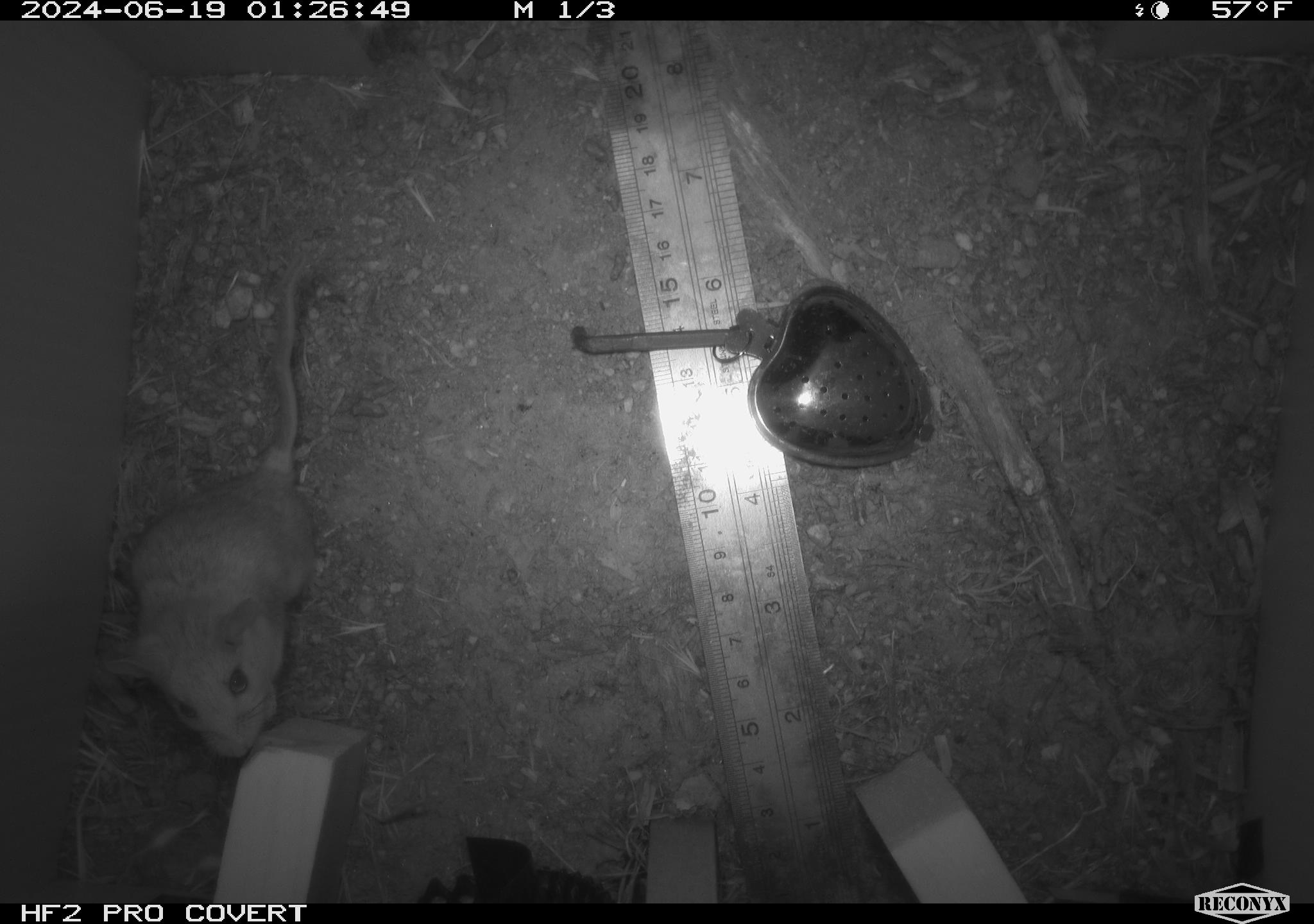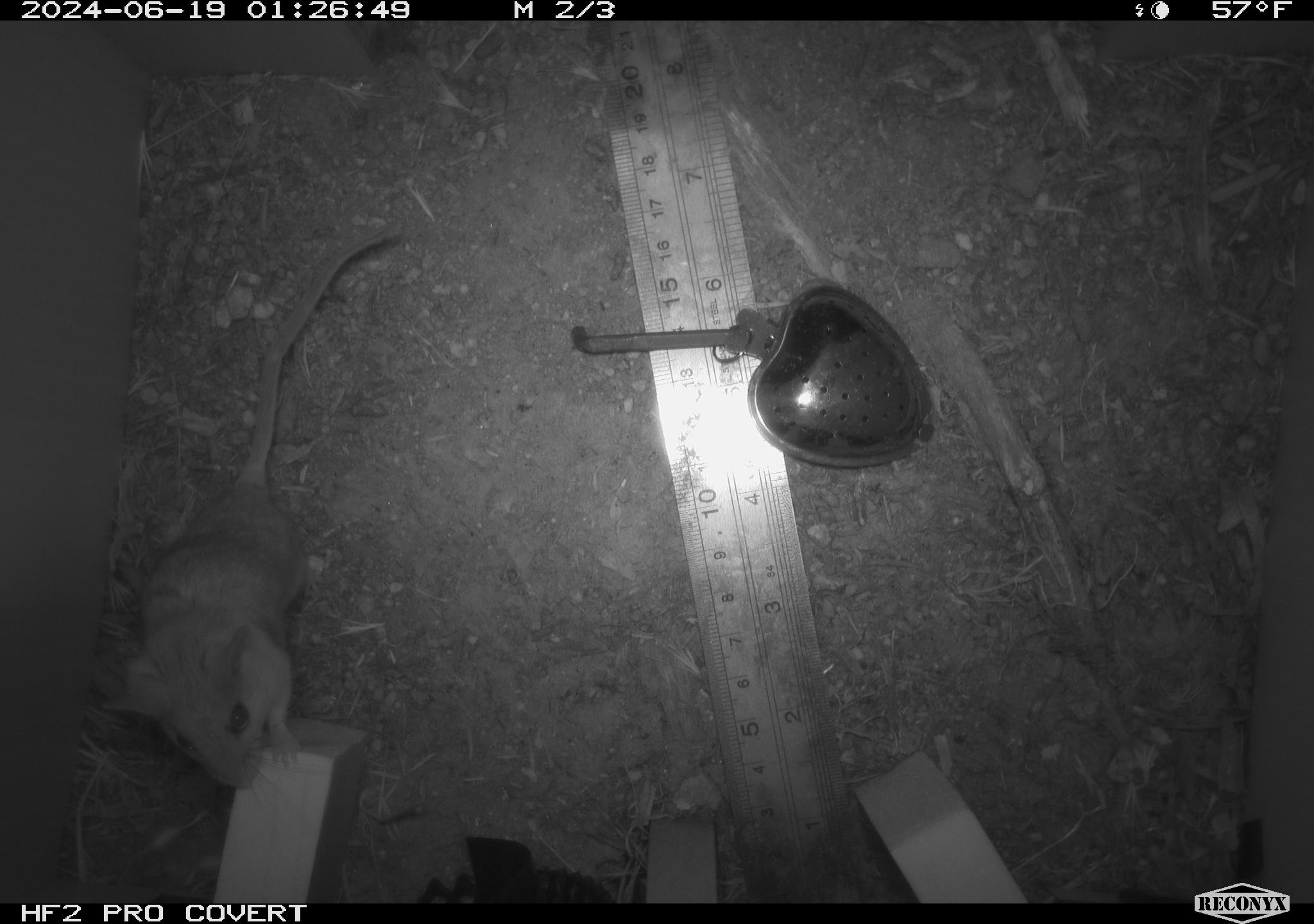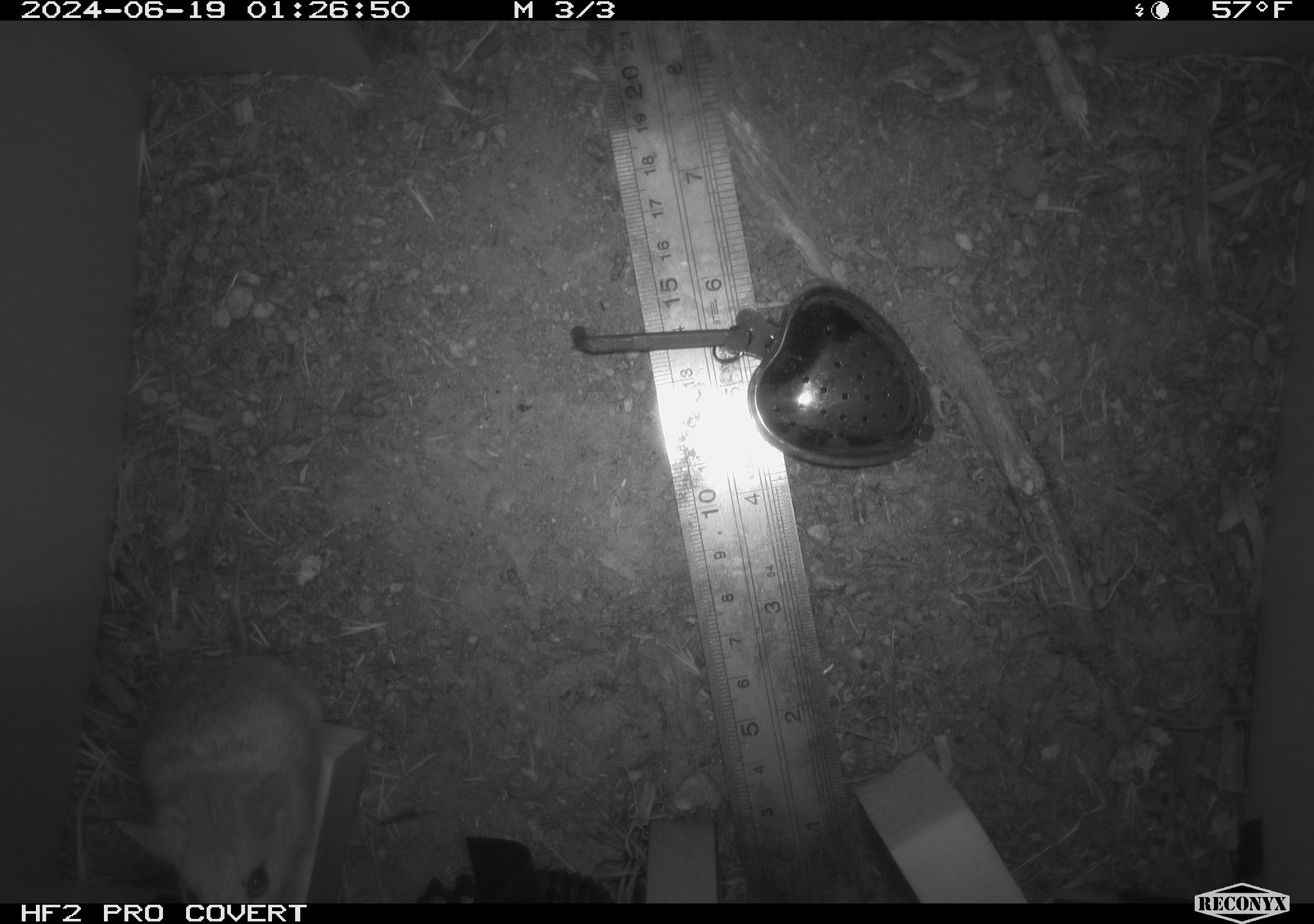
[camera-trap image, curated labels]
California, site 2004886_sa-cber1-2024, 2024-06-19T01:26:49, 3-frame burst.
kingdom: Animalia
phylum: Chordata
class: Mammalia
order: Rodentia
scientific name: Rodentia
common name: mouse species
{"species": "mouse species (Rodentia)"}